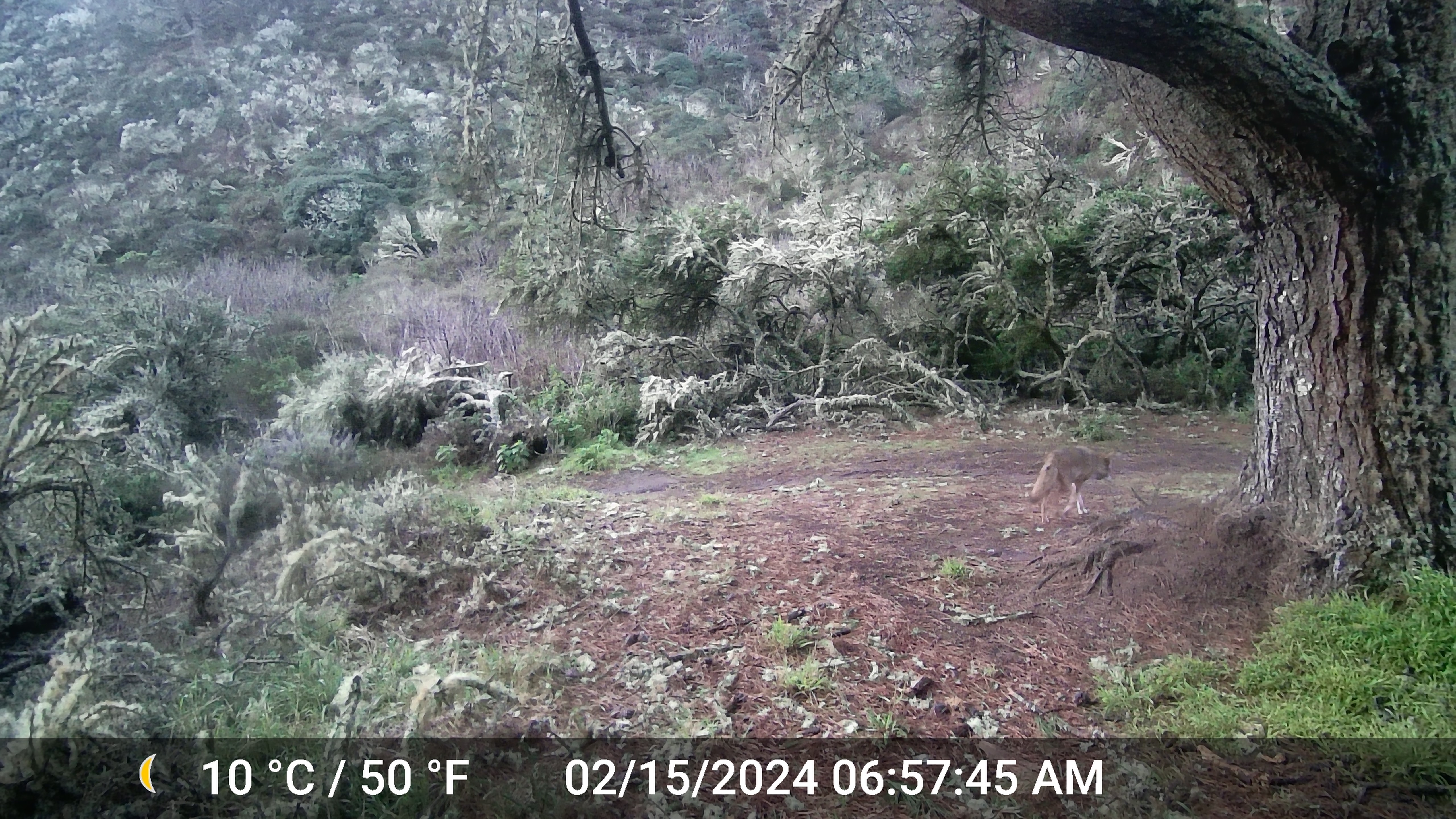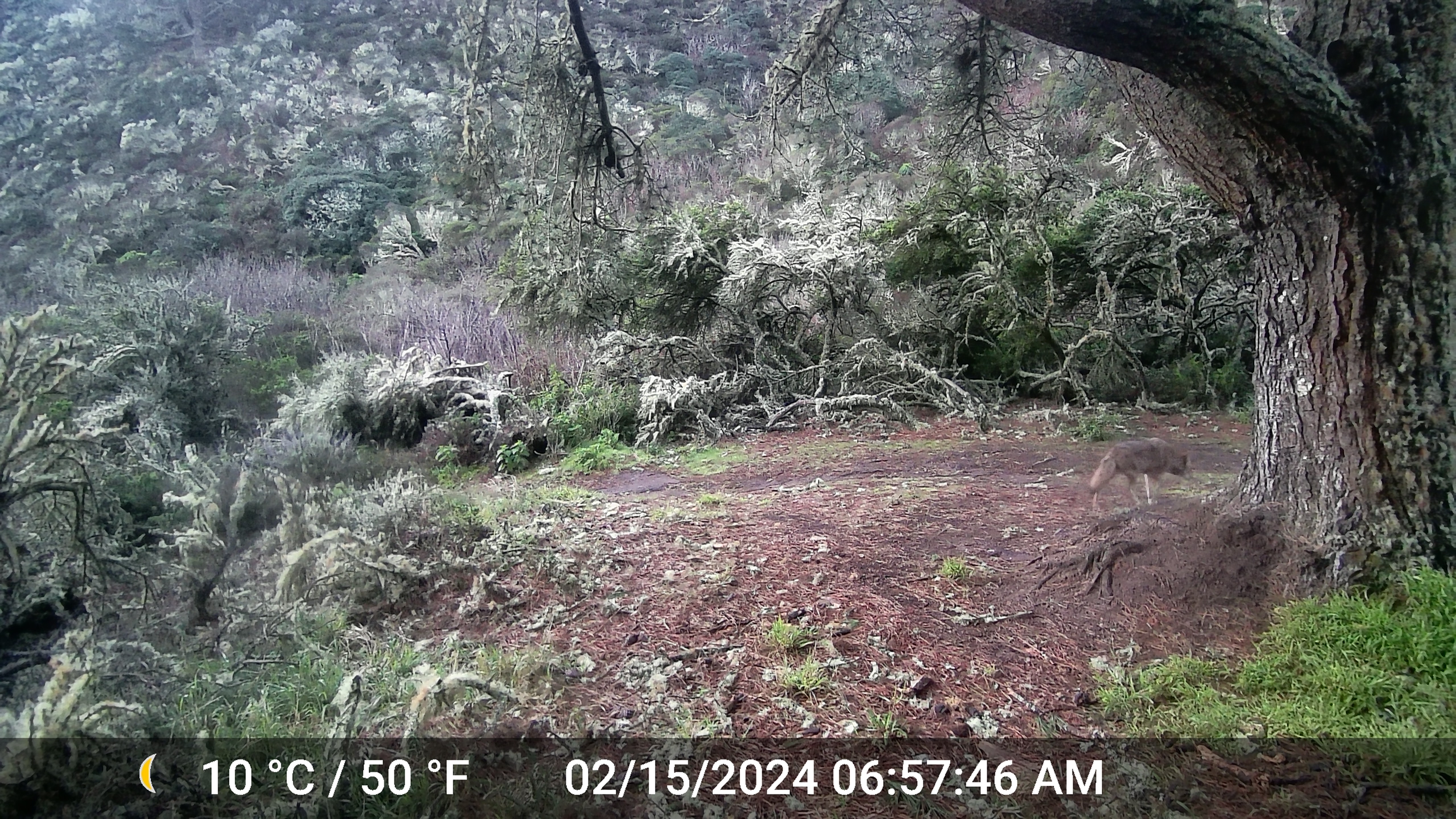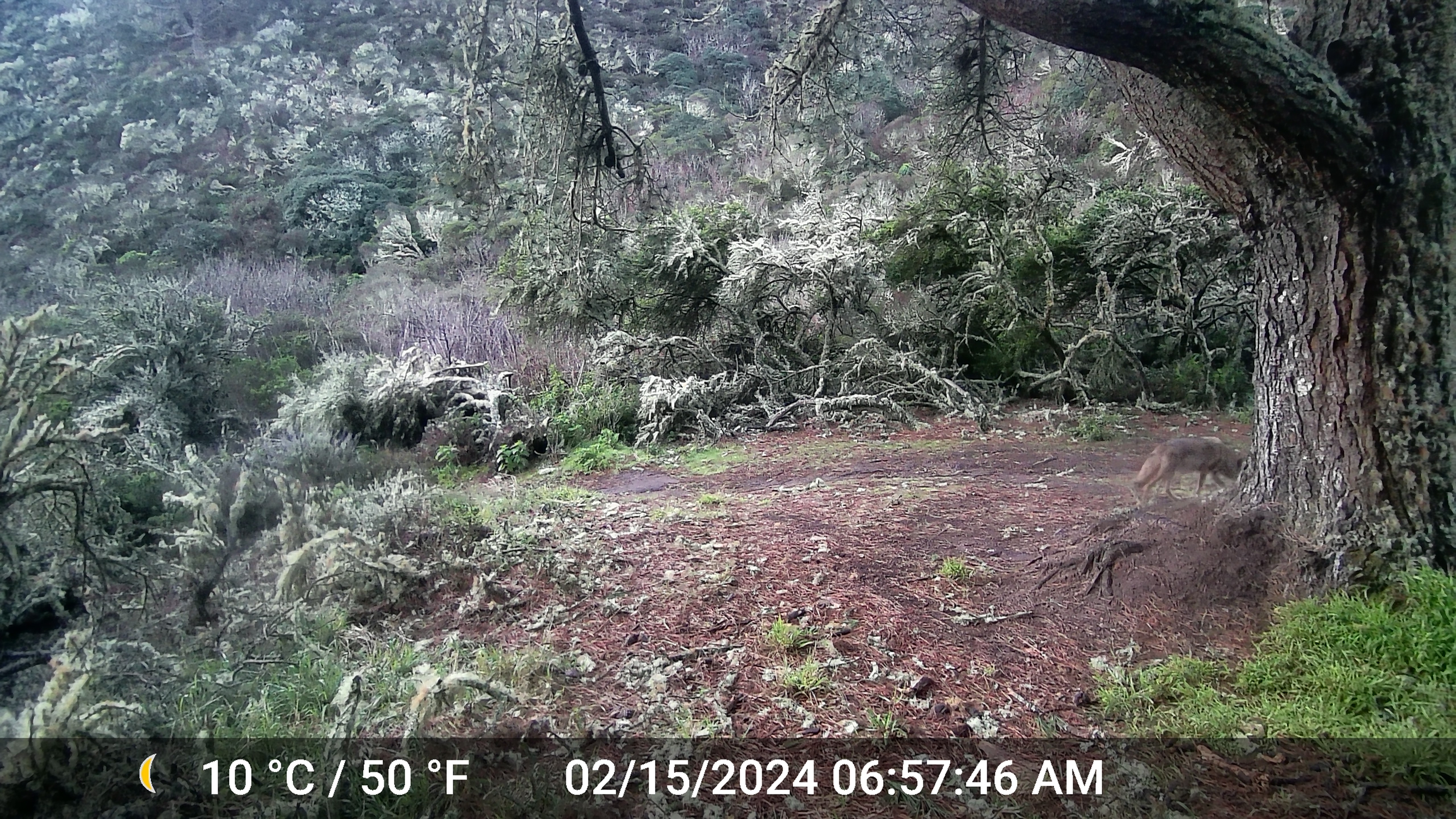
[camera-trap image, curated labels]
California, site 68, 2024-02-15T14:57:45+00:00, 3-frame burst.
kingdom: Animalia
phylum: Chordata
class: Mammalia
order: Carnivora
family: Canidae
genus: Canis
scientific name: Canis latrans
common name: coyote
Coyote (Canis latrans).